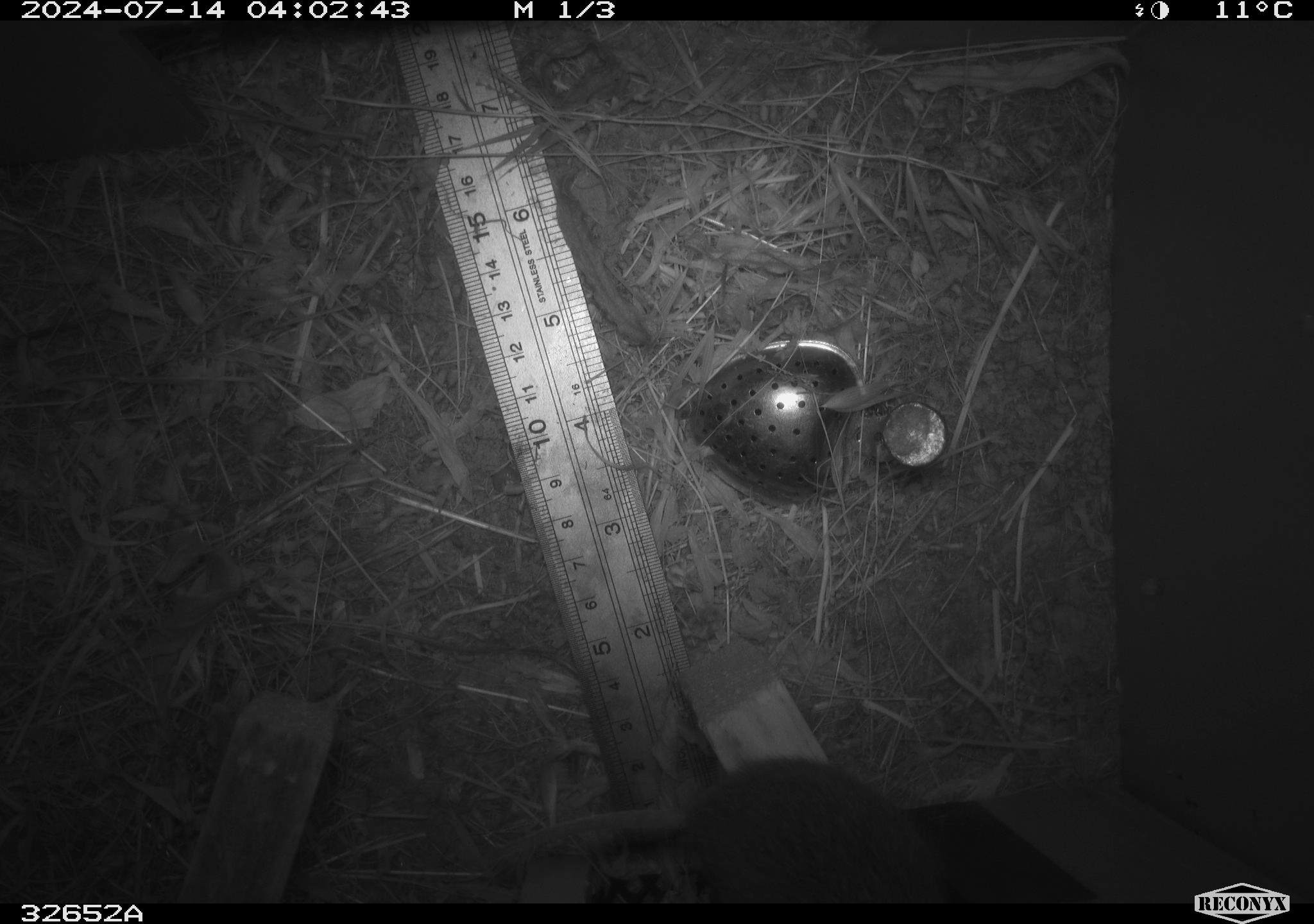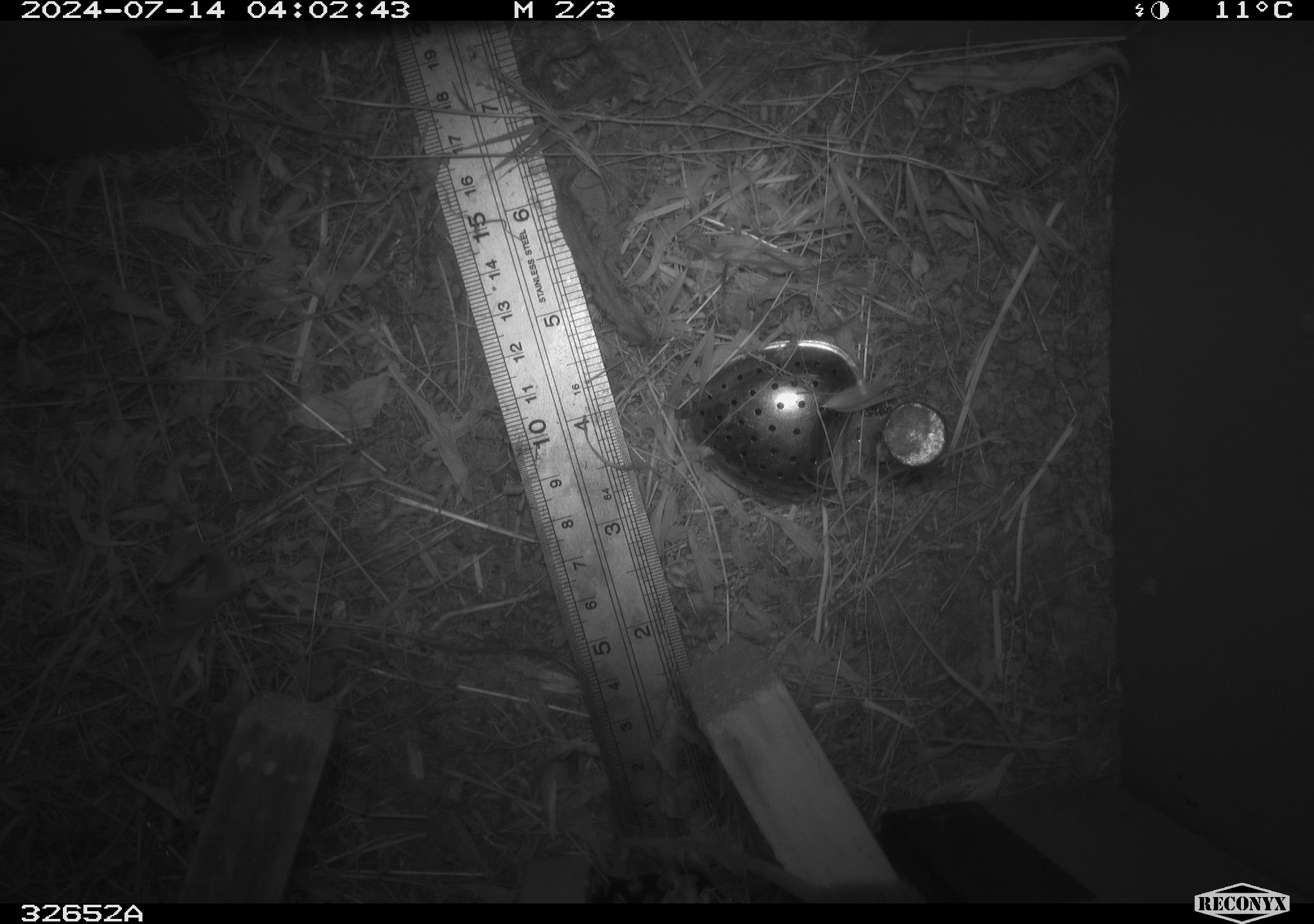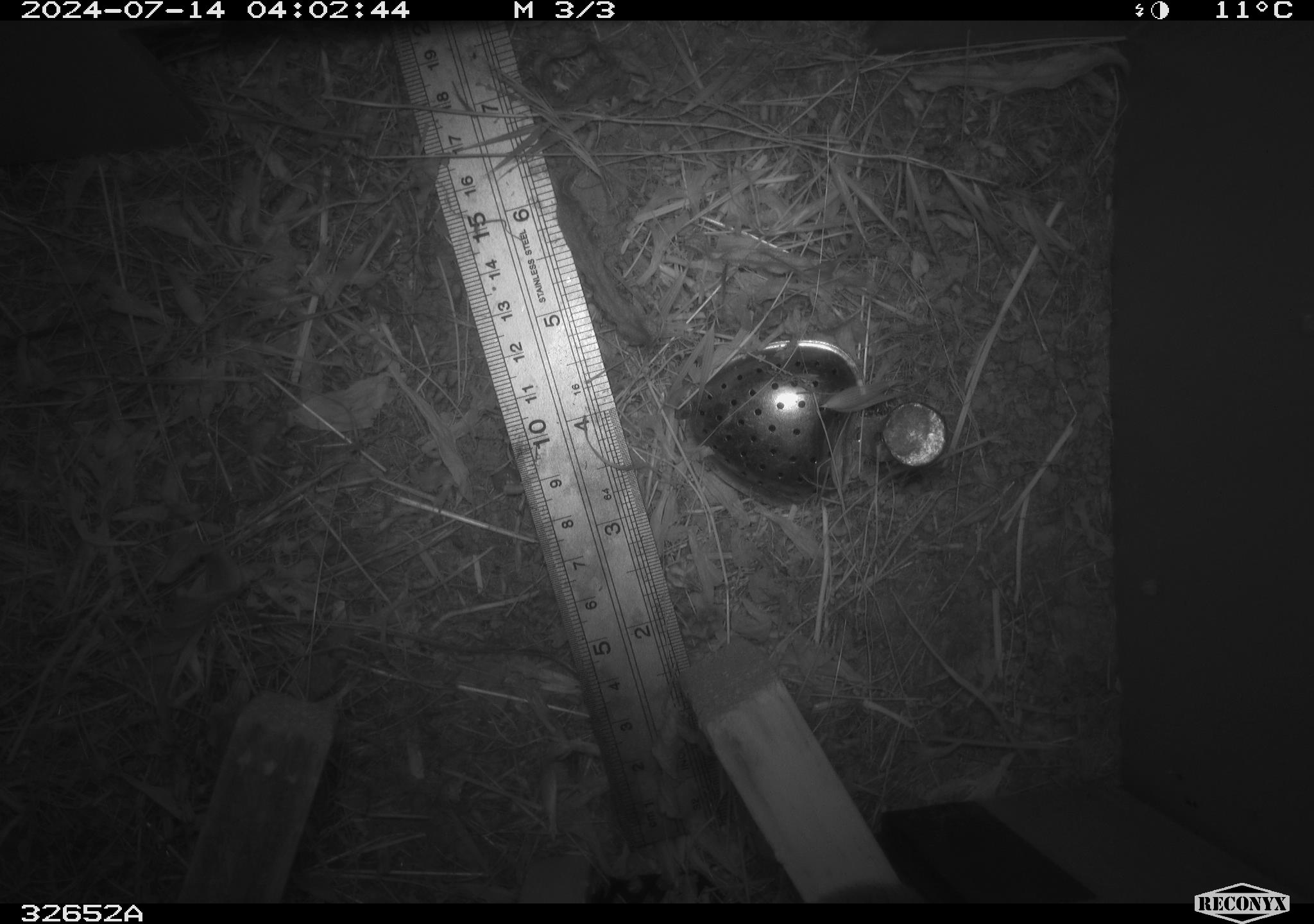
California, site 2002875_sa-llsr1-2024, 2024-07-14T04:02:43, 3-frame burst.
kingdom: Animalia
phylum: Chordata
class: Mammalia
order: Rodentia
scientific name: Rodentia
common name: mouse species